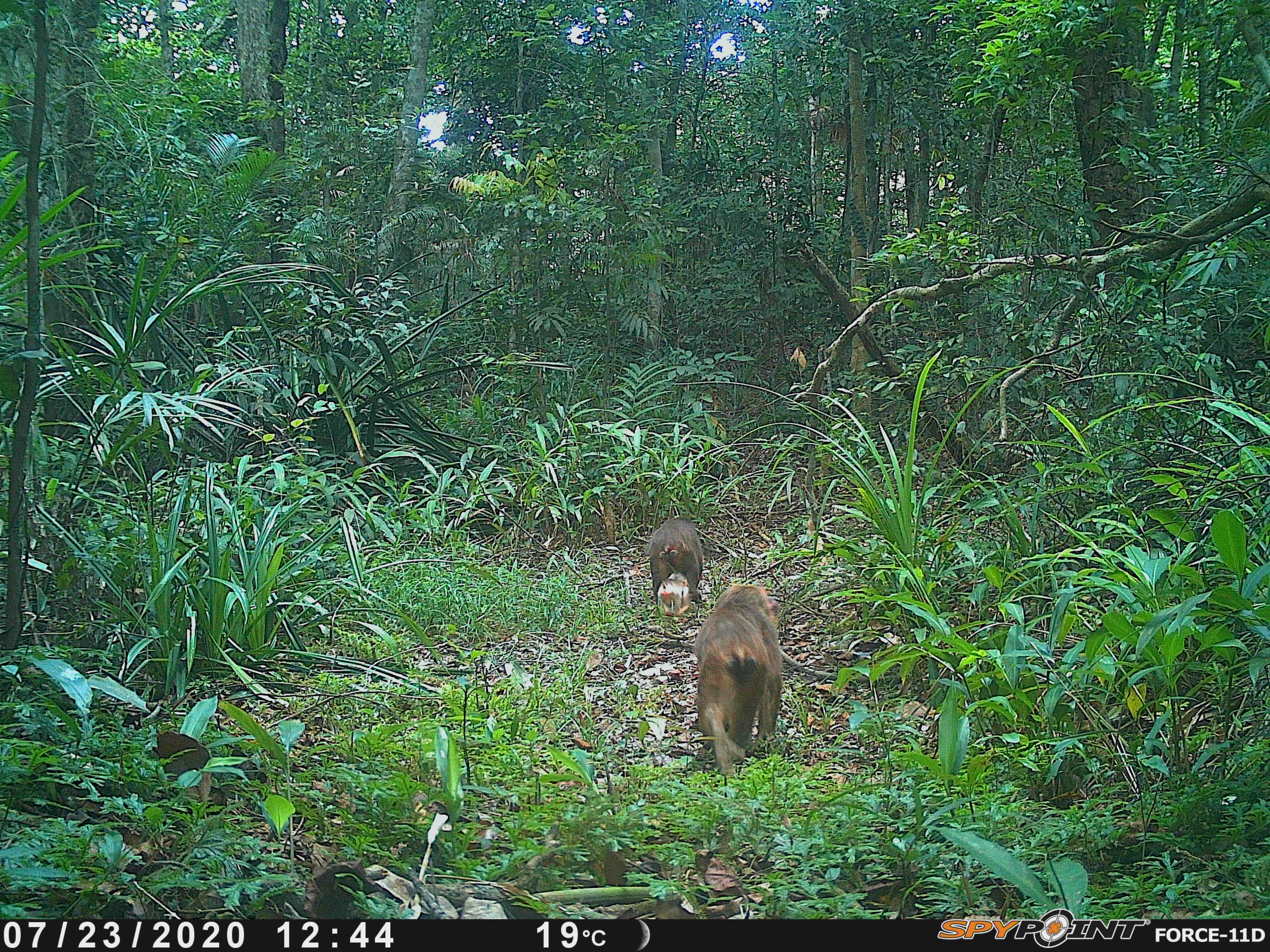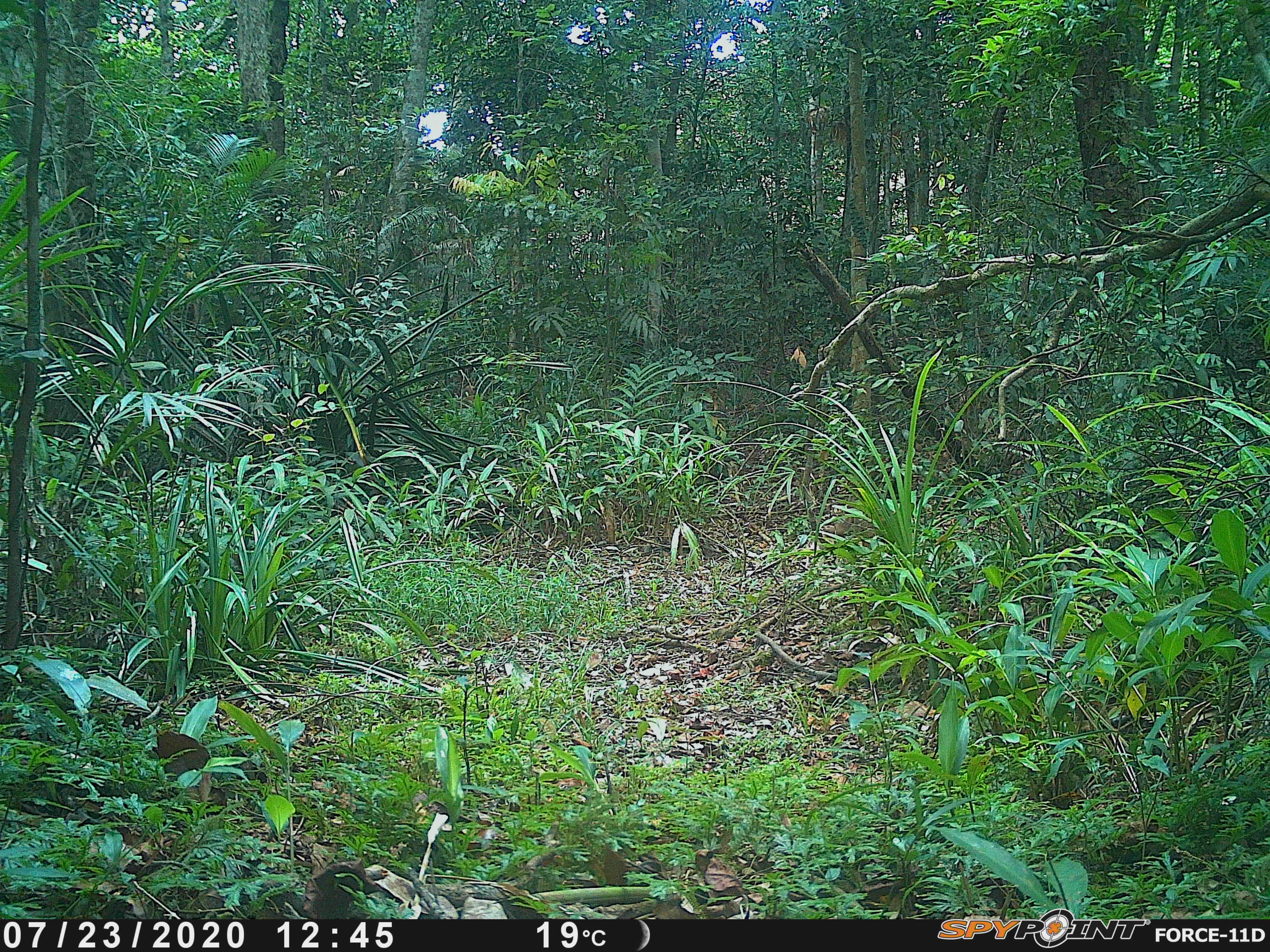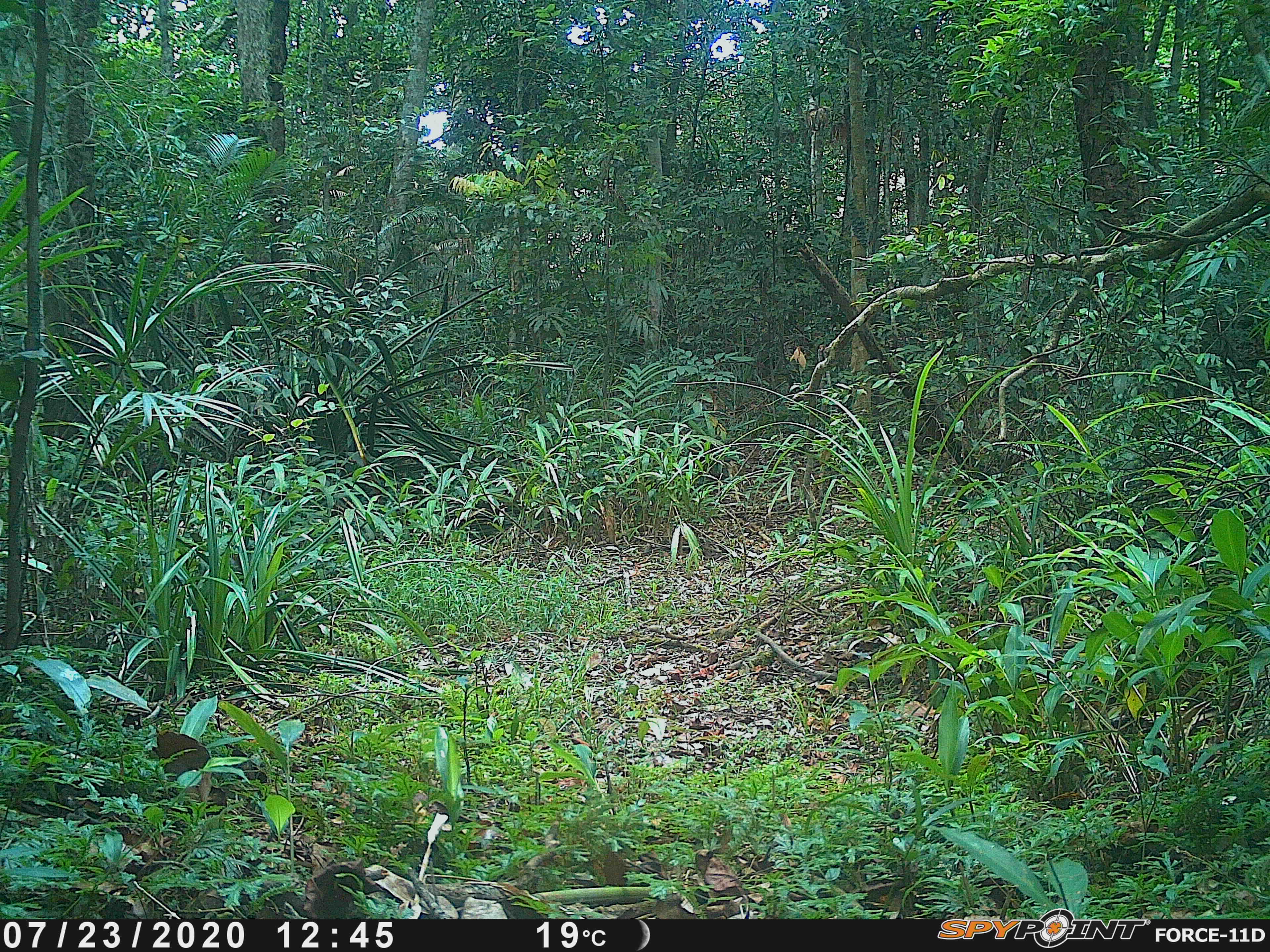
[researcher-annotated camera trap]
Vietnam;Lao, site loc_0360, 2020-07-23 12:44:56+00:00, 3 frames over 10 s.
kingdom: Animalia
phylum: Chordata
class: Mammalia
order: Primates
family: Cercopithecidae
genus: Macaca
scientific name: Macaca arctoides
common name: stump-tailed macaque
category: stump tailed macaque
Stump tailed macaque (stump-tailed macaque) (Macaca arctoides). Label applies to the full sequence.